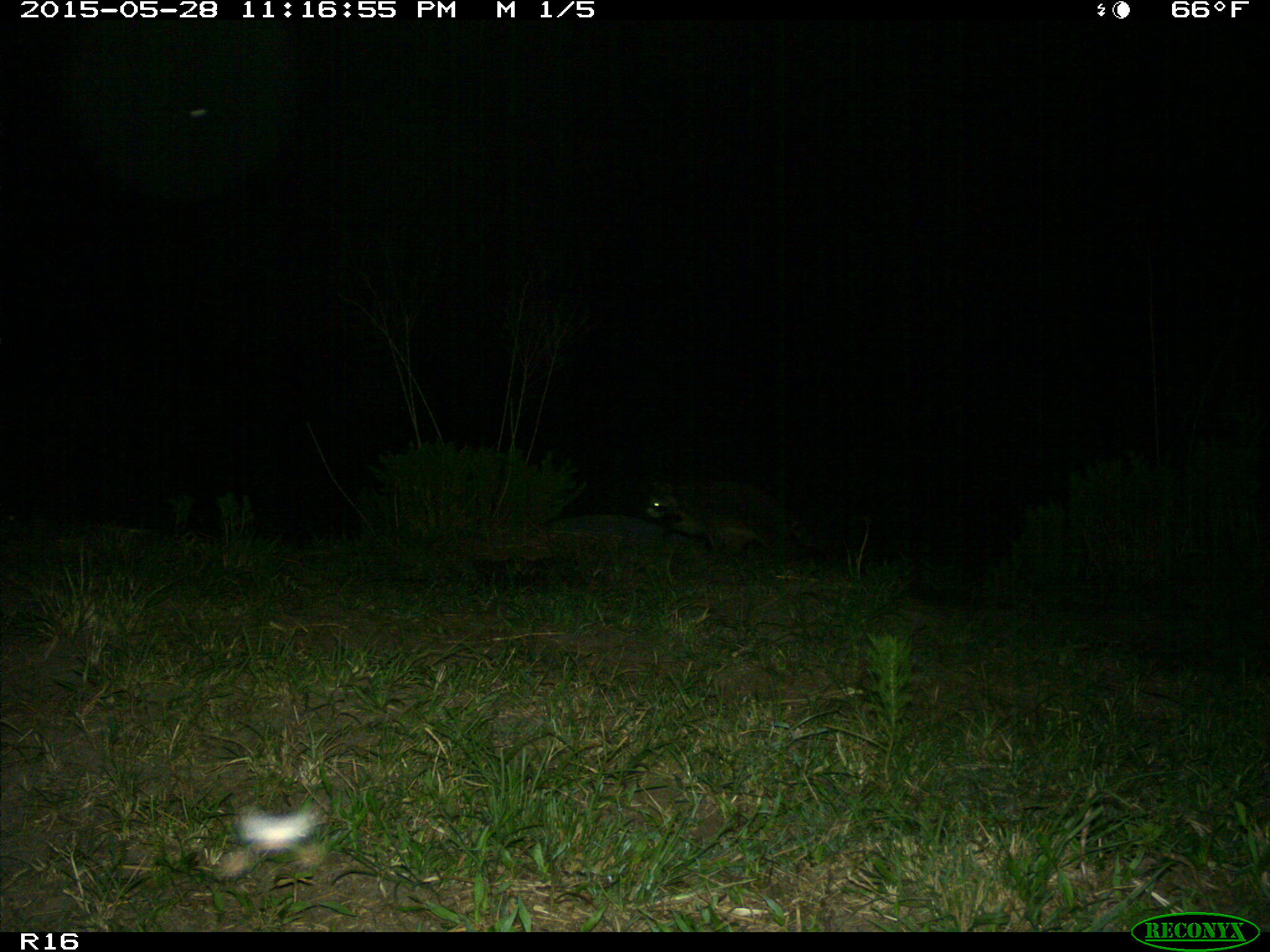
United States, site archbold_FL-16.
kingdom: Animalia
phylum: Chordata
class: Mammalia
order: Carnivora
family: Procyonidae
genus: Procyon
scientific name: Procyon lotor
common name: common raccoon